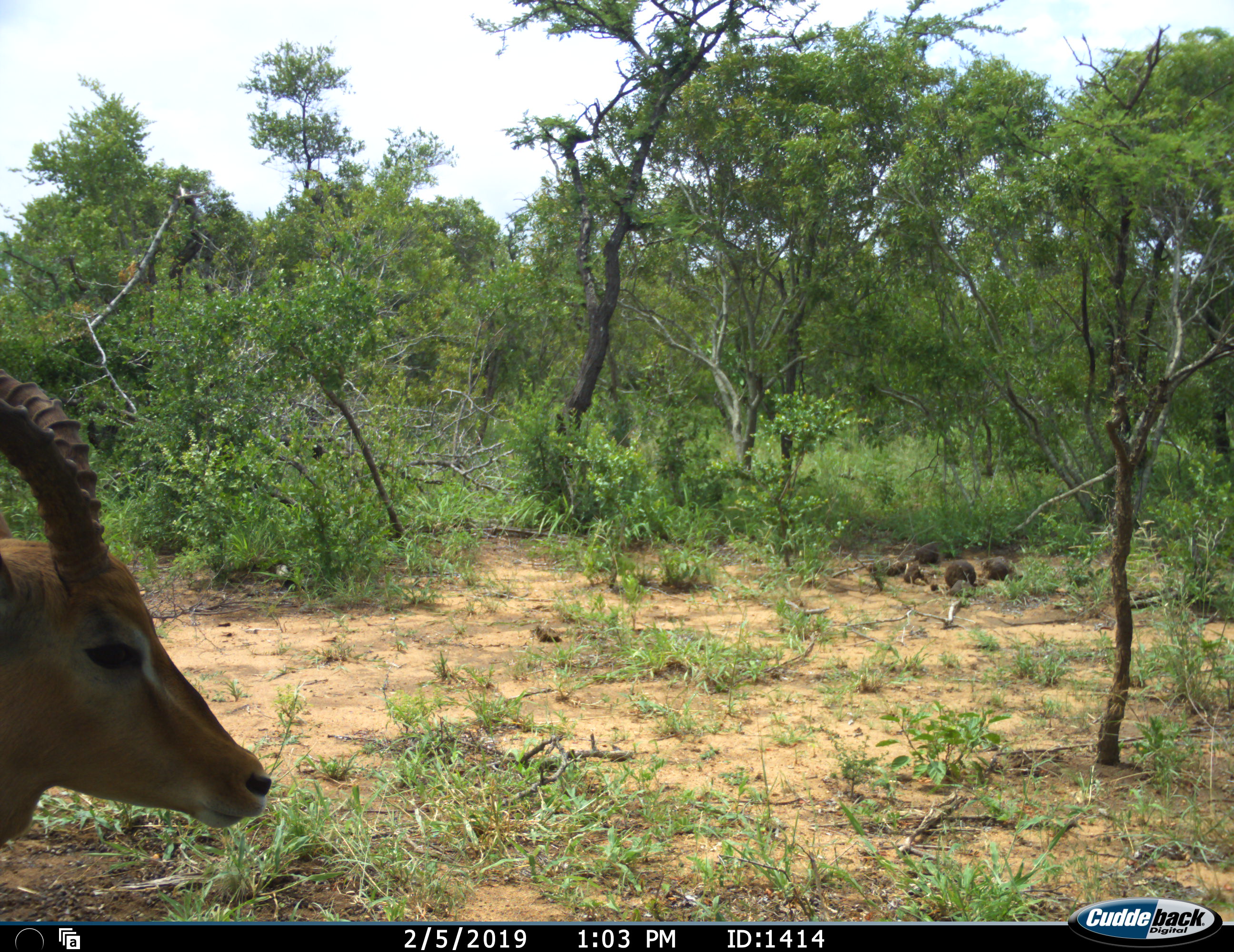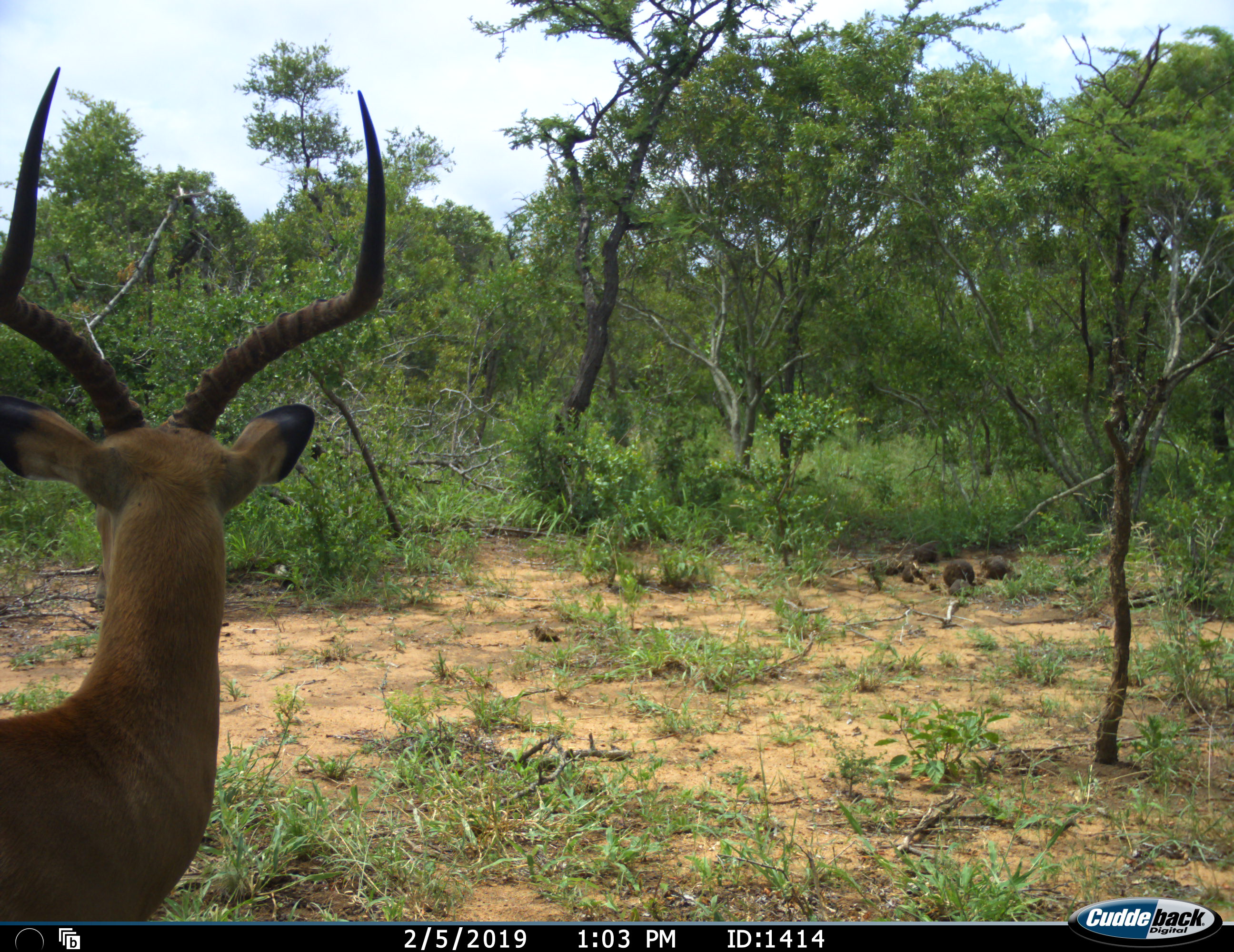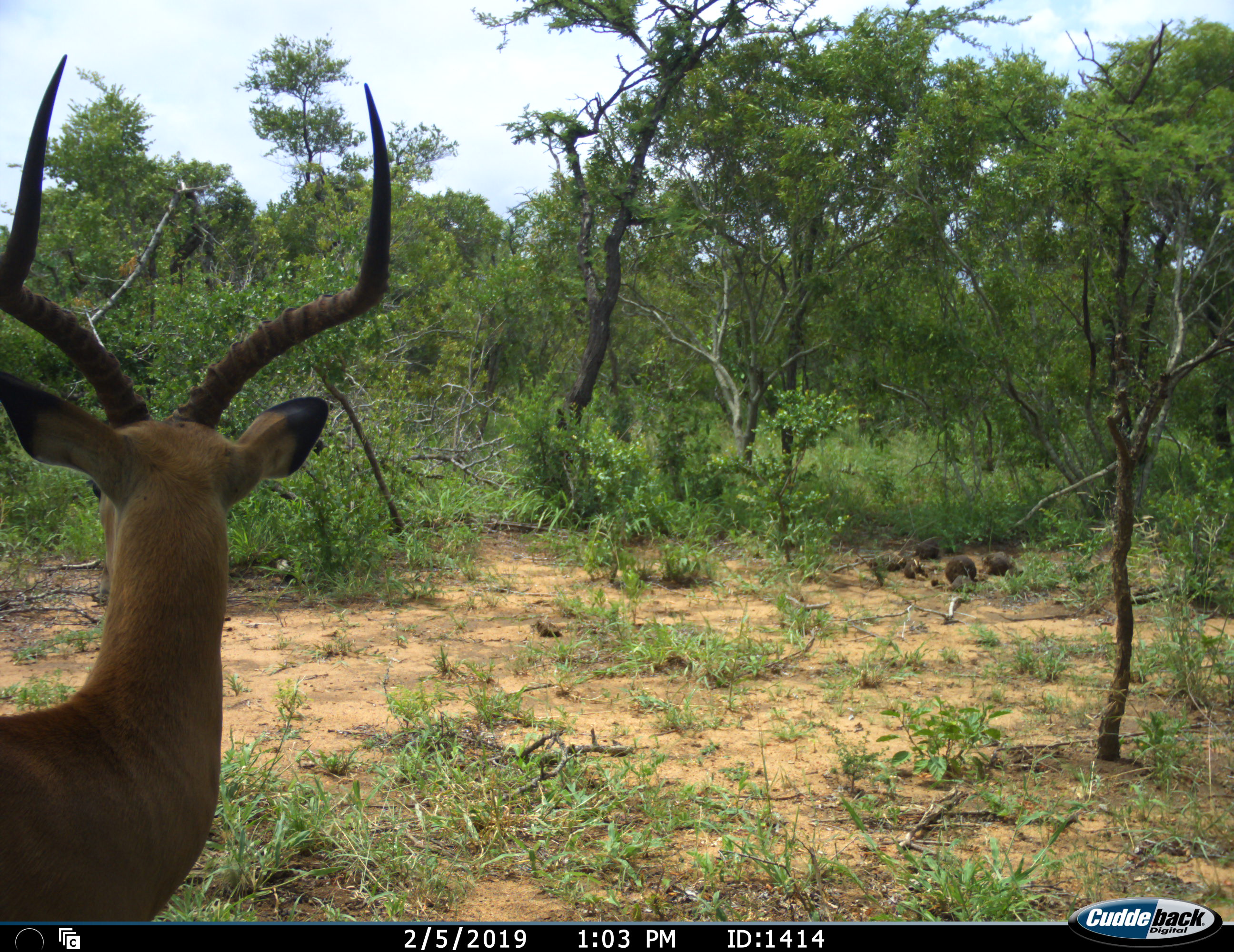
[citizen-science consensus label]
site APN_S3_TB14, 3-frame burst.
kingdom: Animalia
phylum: Chordata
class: Mammalia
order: Artiodactyla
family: Bovidae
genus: Aepyceros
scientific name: Aepyceros melampus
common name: impala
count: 1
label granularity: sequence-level